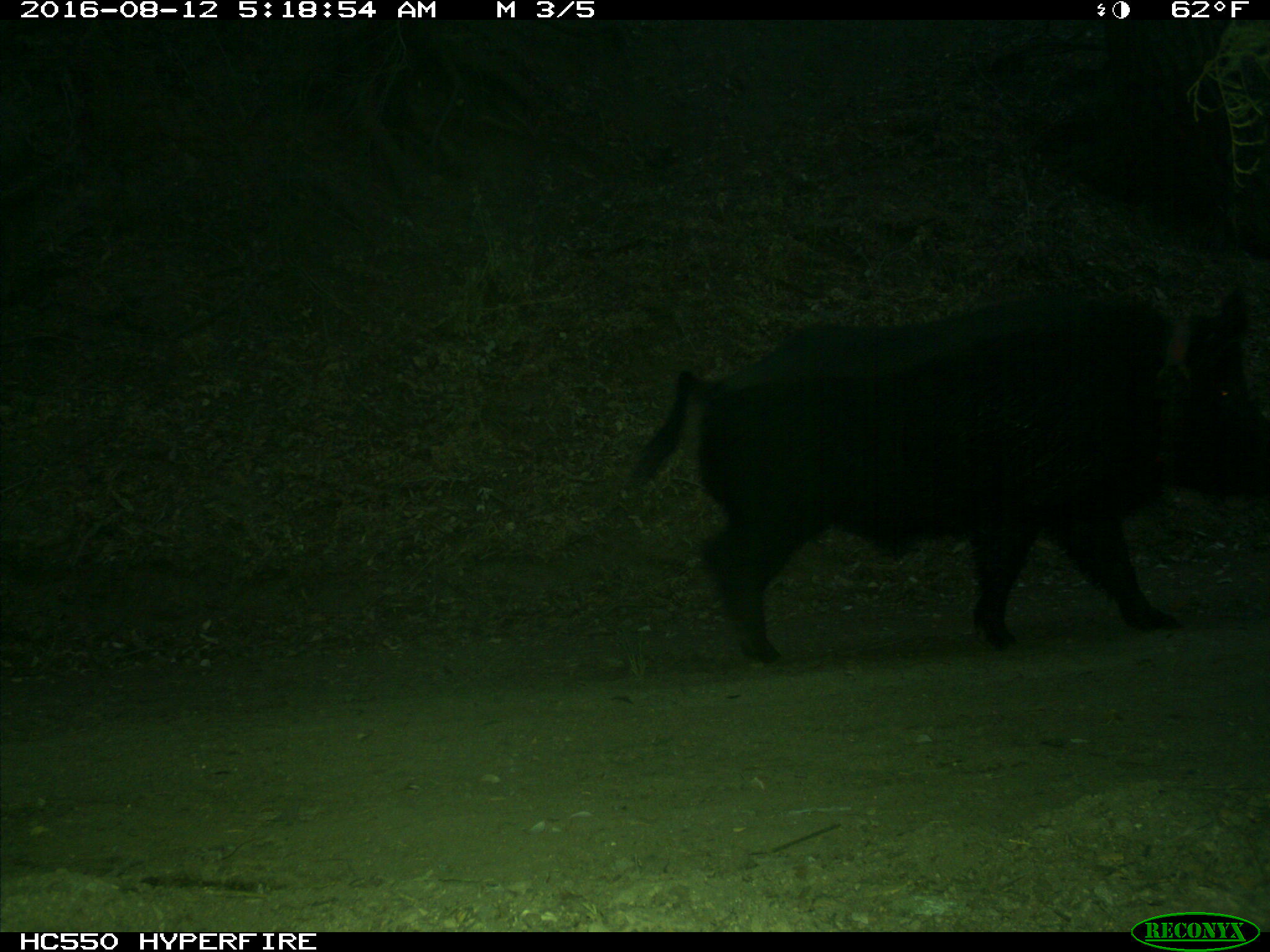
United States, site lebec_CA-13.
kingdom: Animalia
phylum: Chordata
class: Mammalia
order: Artiodactyla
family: Suidae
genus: Sus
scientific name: Sus scrofa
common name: wild boar